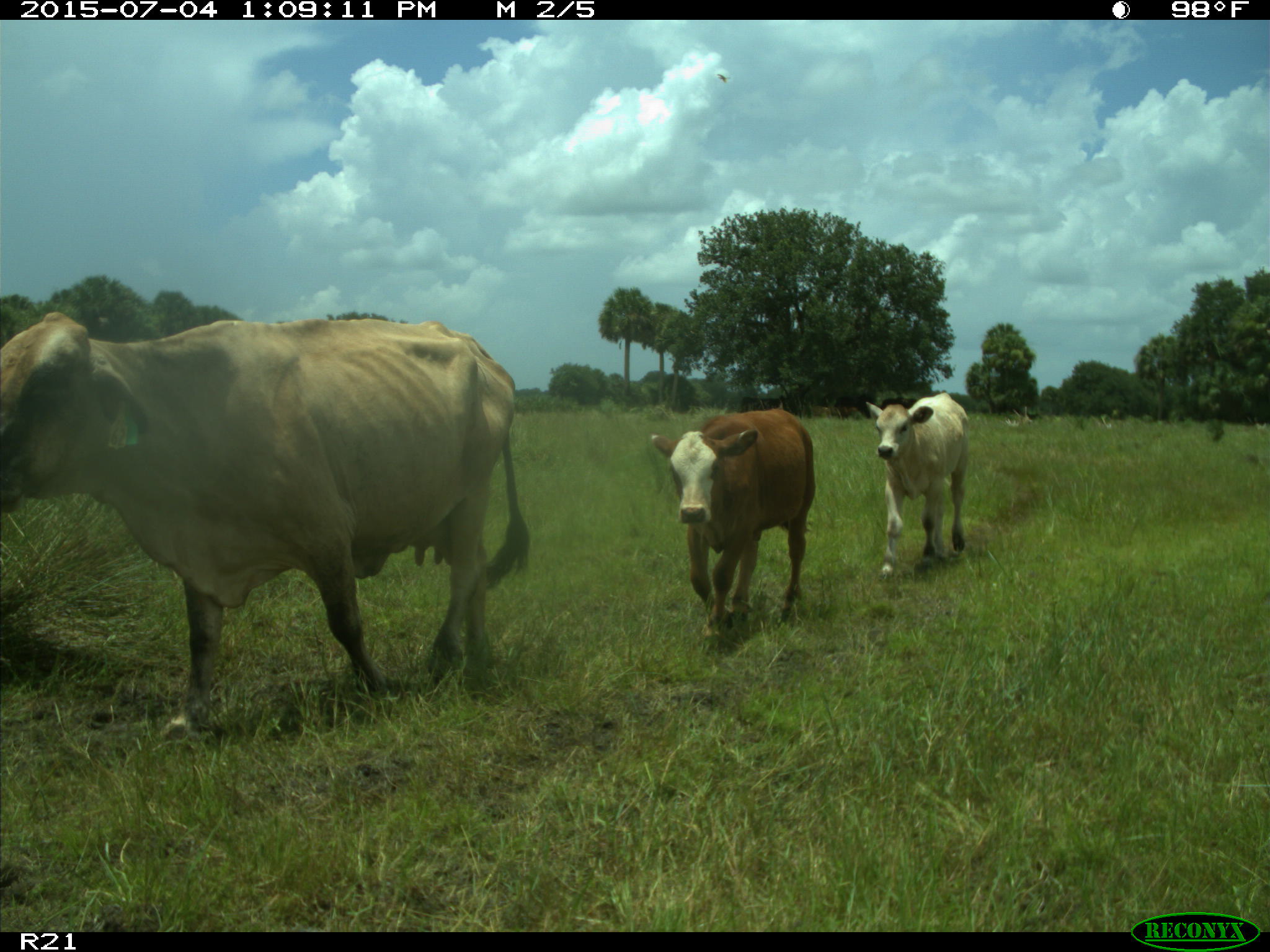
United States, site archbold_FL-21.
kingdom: Animalia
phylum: Chordata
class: Mammalia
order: Artiodactyla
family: Bovidae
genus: Bos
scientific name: Bos taurus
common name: domestic cow